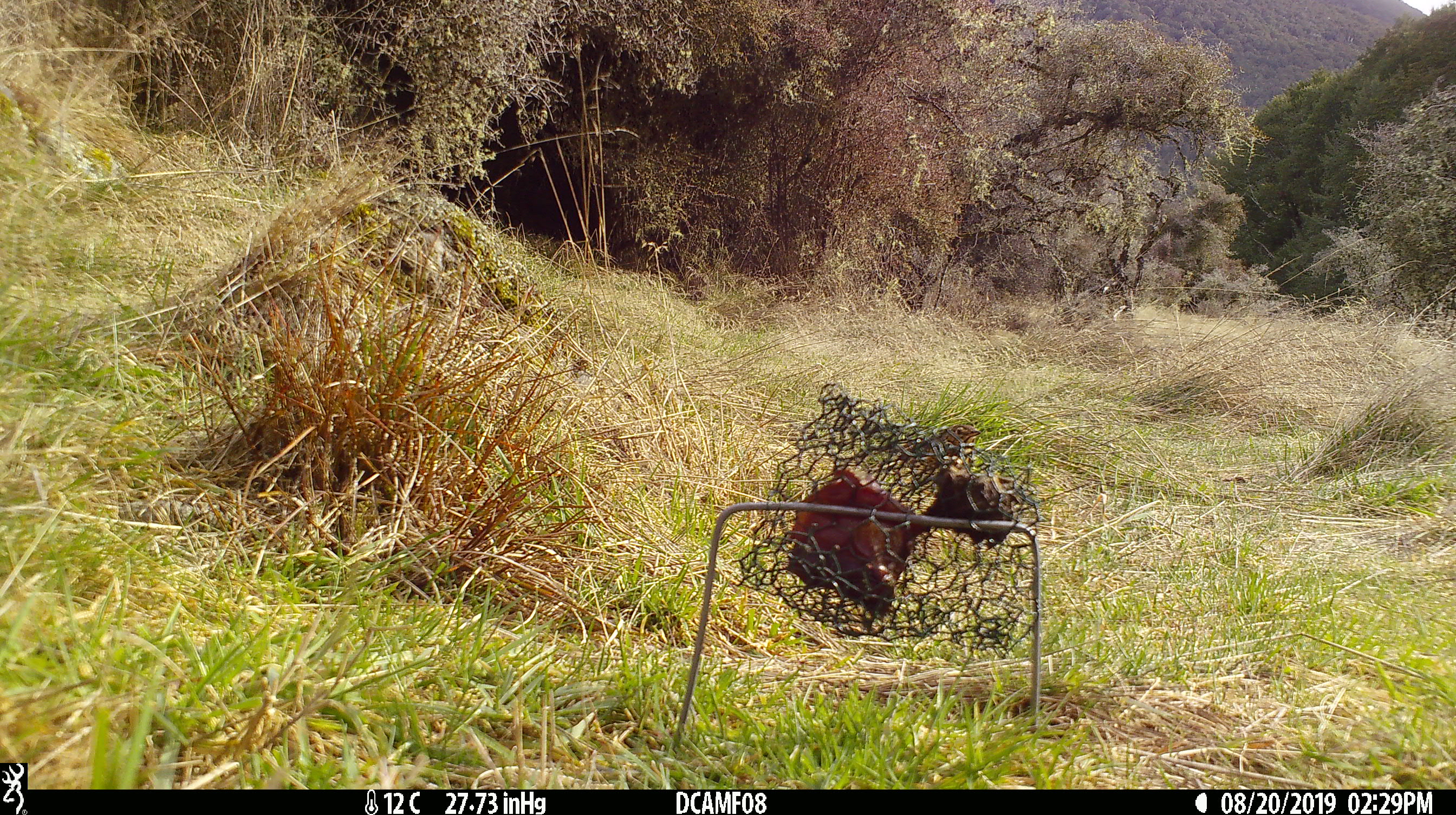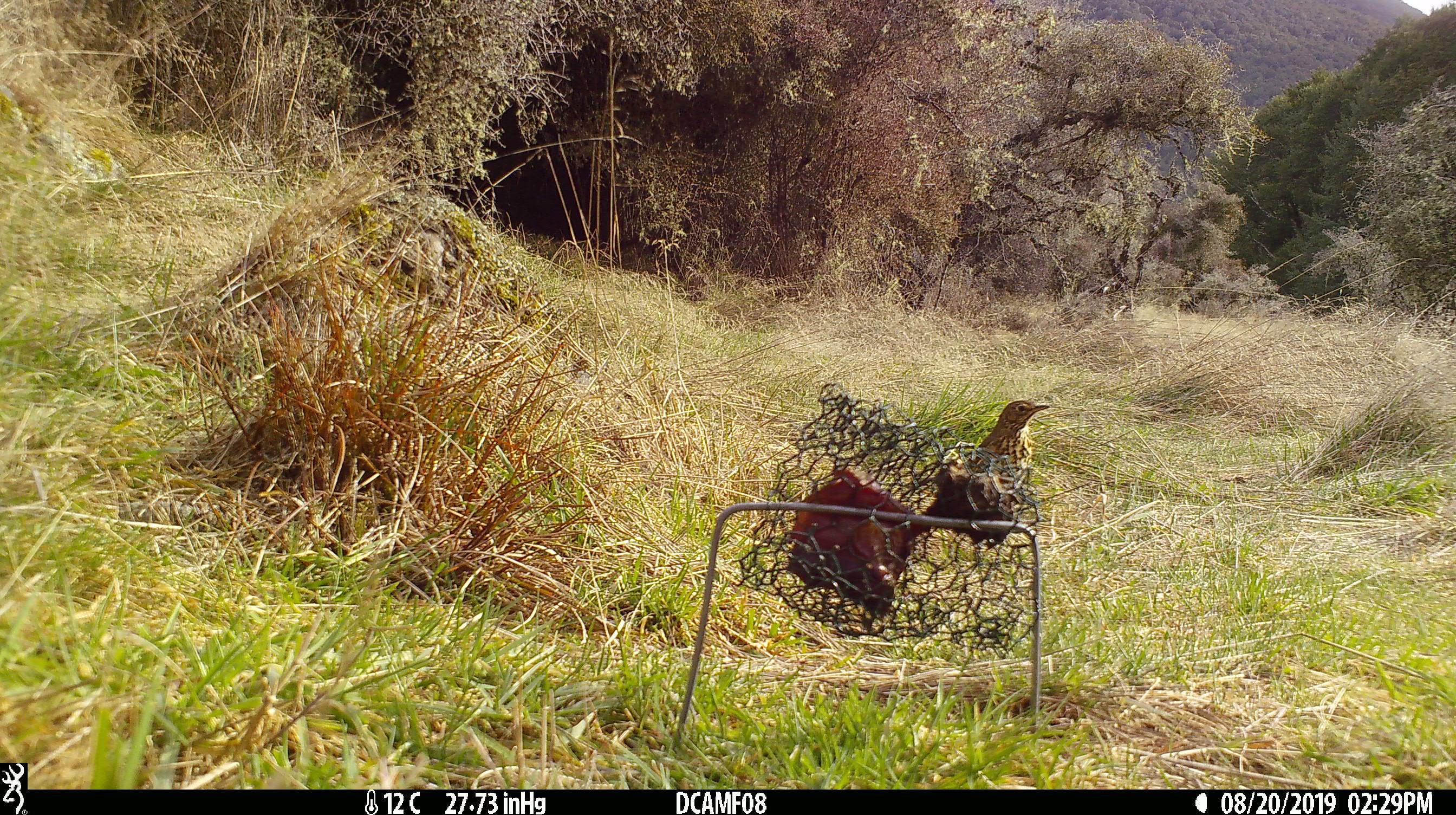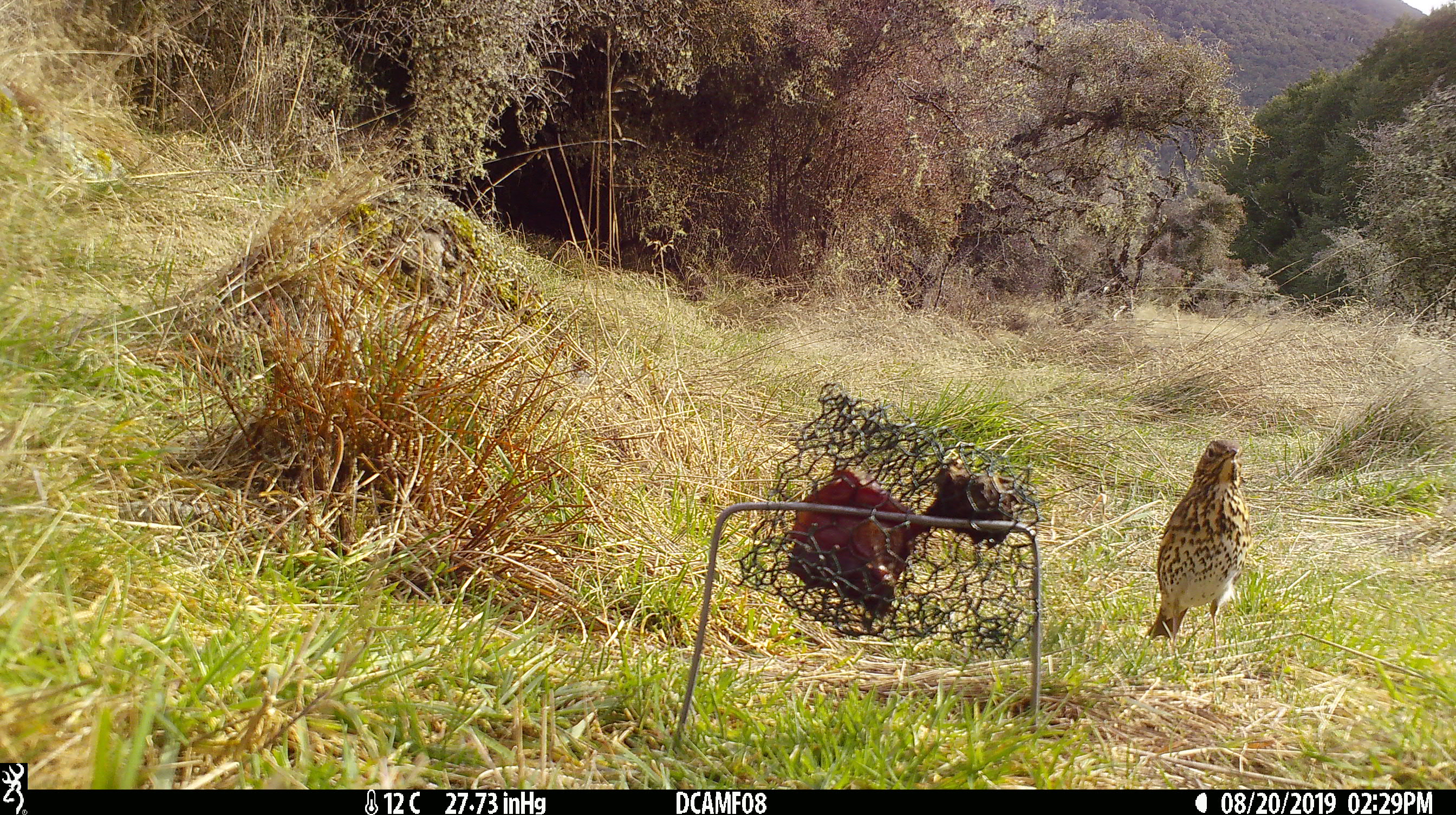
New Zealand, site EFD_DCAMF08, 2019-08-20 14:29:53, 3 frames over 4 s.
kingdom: Animalia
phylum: Chordata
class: Aves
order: Passeriformes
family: Turdidae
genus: Turdus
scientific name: Turdus philomelos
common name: song thrush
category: thrush